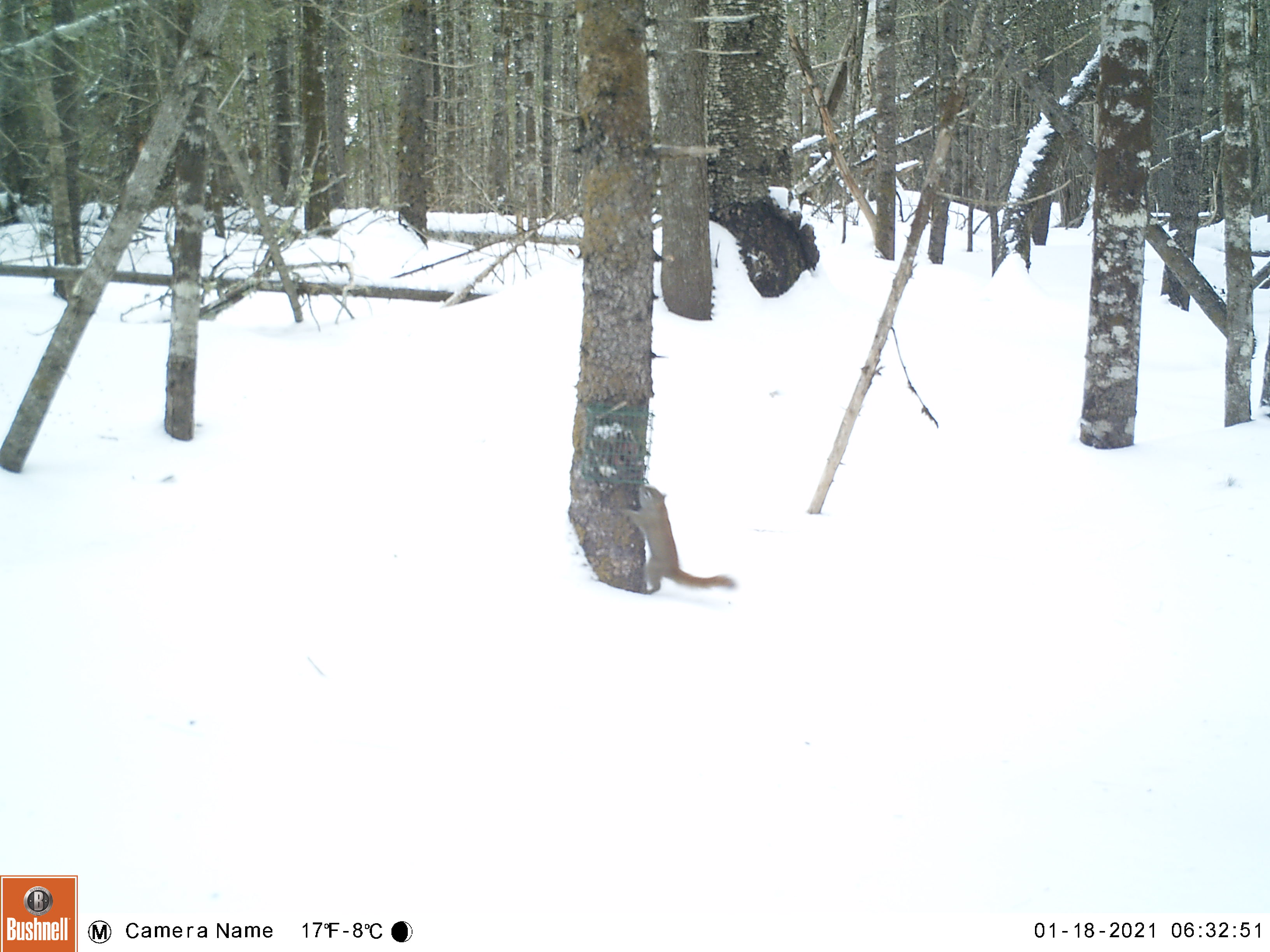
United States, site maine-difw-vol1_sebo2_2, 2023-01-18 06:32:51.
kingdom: Animalia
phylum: Chordata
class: Mammalia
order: Rodentia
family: Sciuridae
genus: Tamiasciurus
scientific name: Tamiasciurus hudsonicus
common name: red squirrel